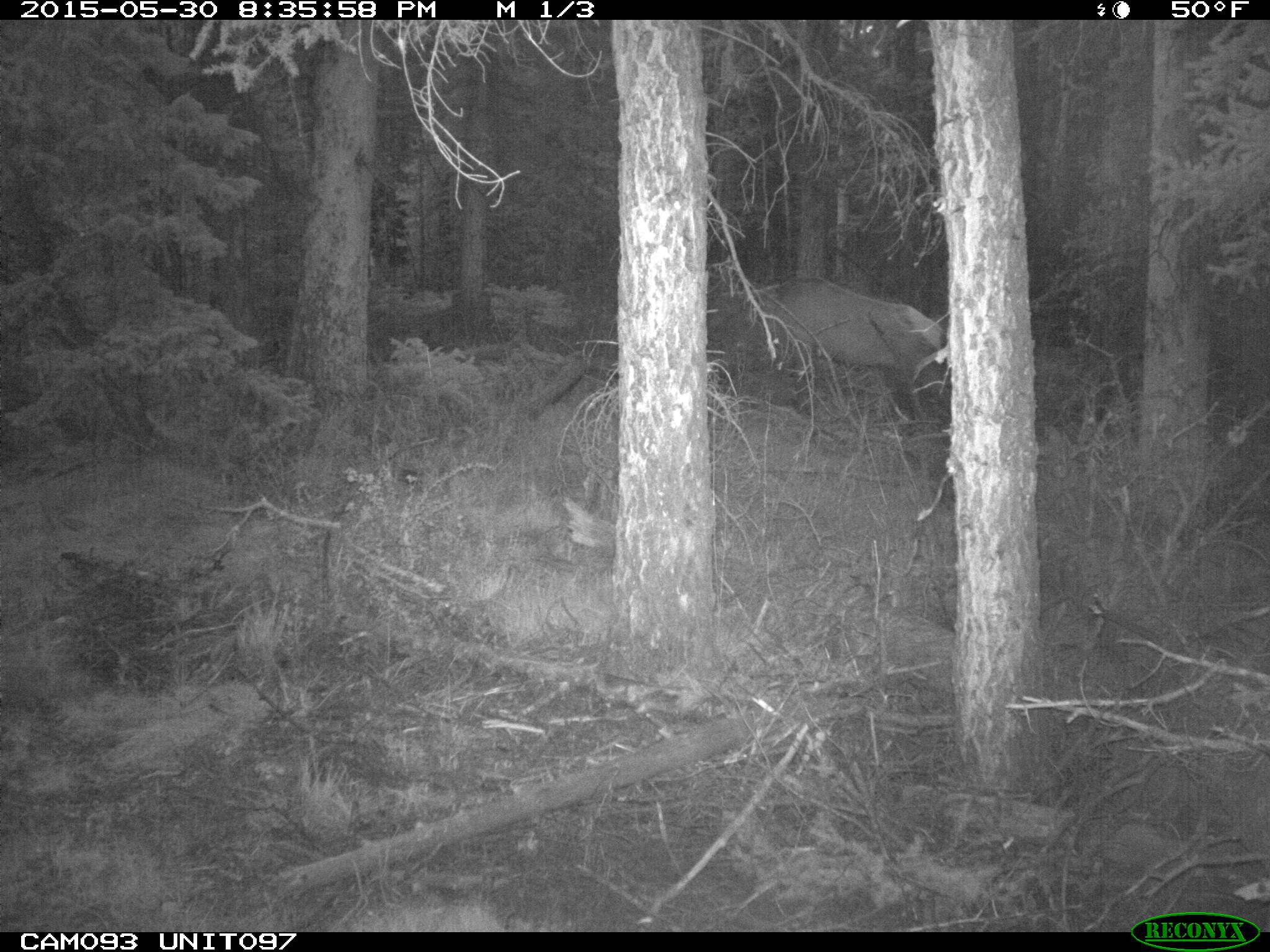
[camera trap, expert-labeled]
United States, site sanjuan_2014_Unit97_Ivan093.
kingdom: Animalia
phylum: Chordata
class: Mammalia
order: Artiodactyla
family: Cervidae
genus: Cervus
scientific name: Cervus elaphus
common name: red deer